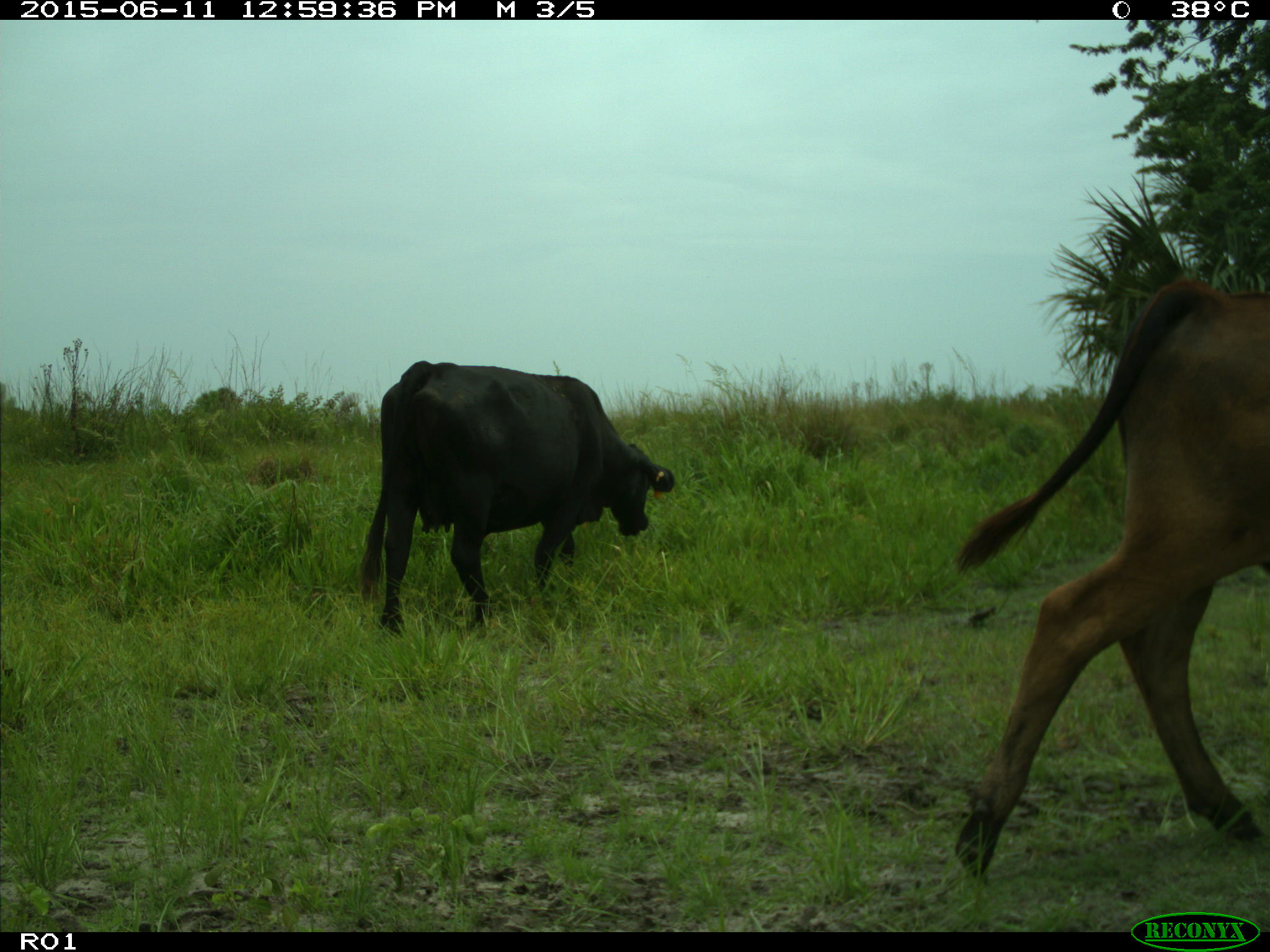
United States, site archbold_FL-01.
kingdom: Animalia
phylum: Chordata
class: Mammalia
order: Artiodactyla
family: Bovidae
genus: Bos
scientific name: Bos taurus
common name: domestic cow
Bos taurus (domestic cow).